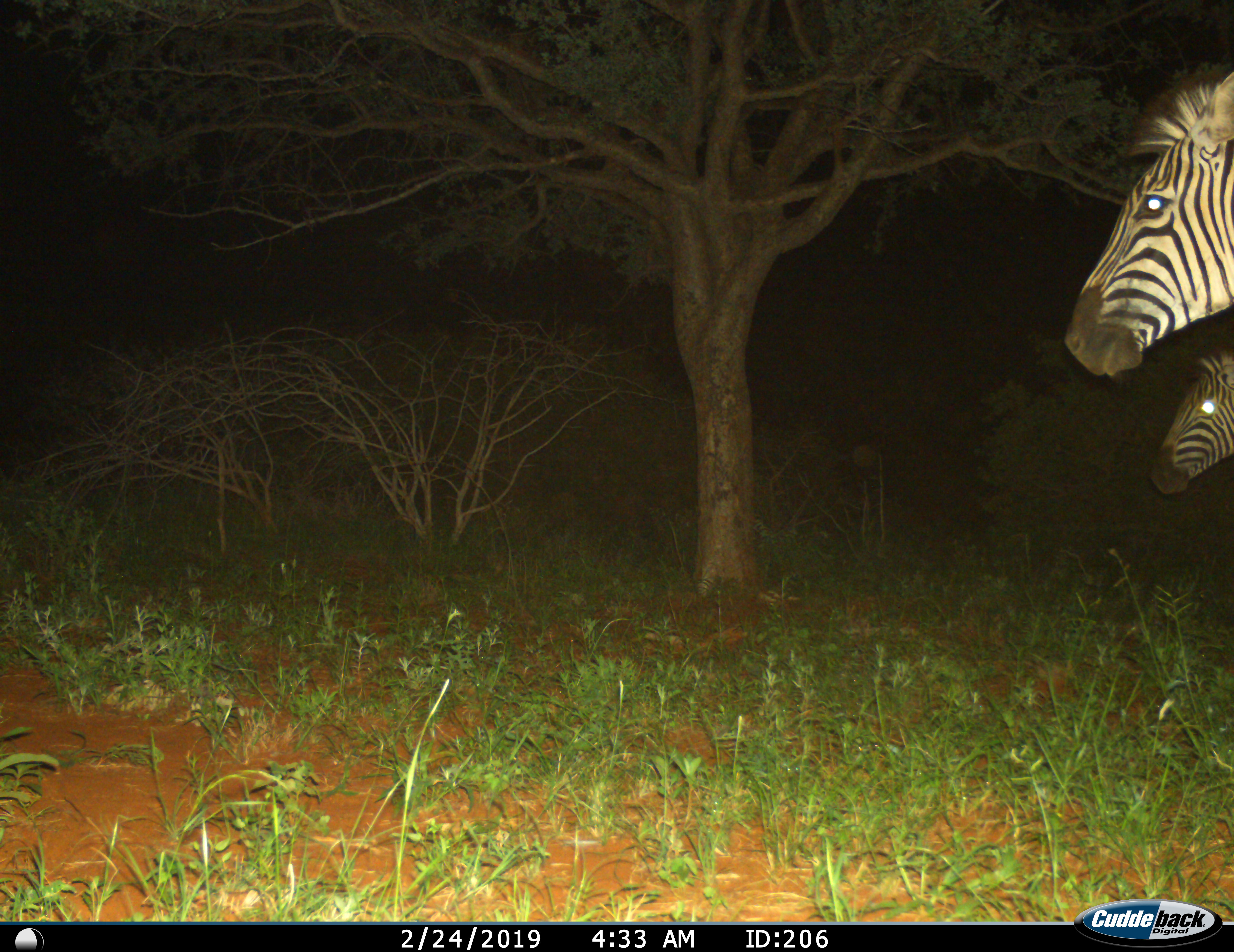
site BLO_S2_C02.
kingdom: Animalia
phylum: Chordata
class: Mammalia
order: Perissodactyla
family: Equidae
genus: Equus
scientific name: Equus quagga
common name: plains zebra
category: zebraplains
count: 2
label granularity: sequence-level